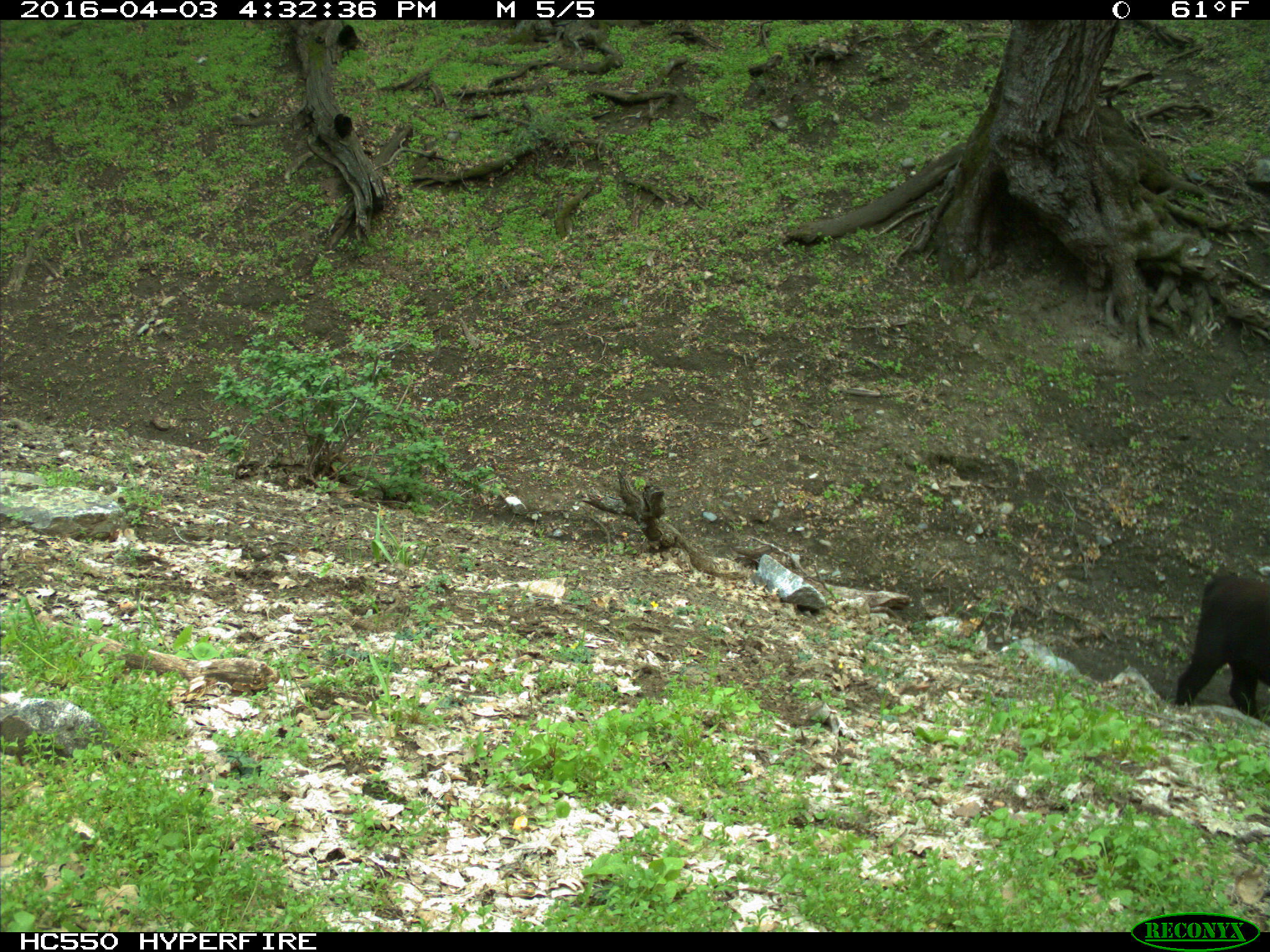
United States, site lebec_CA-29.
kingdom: Animalia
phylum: Chordata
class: Mammalia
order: Artiodactyla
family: Bovidae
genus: Bos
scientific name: Bos taurus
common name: domestic cow